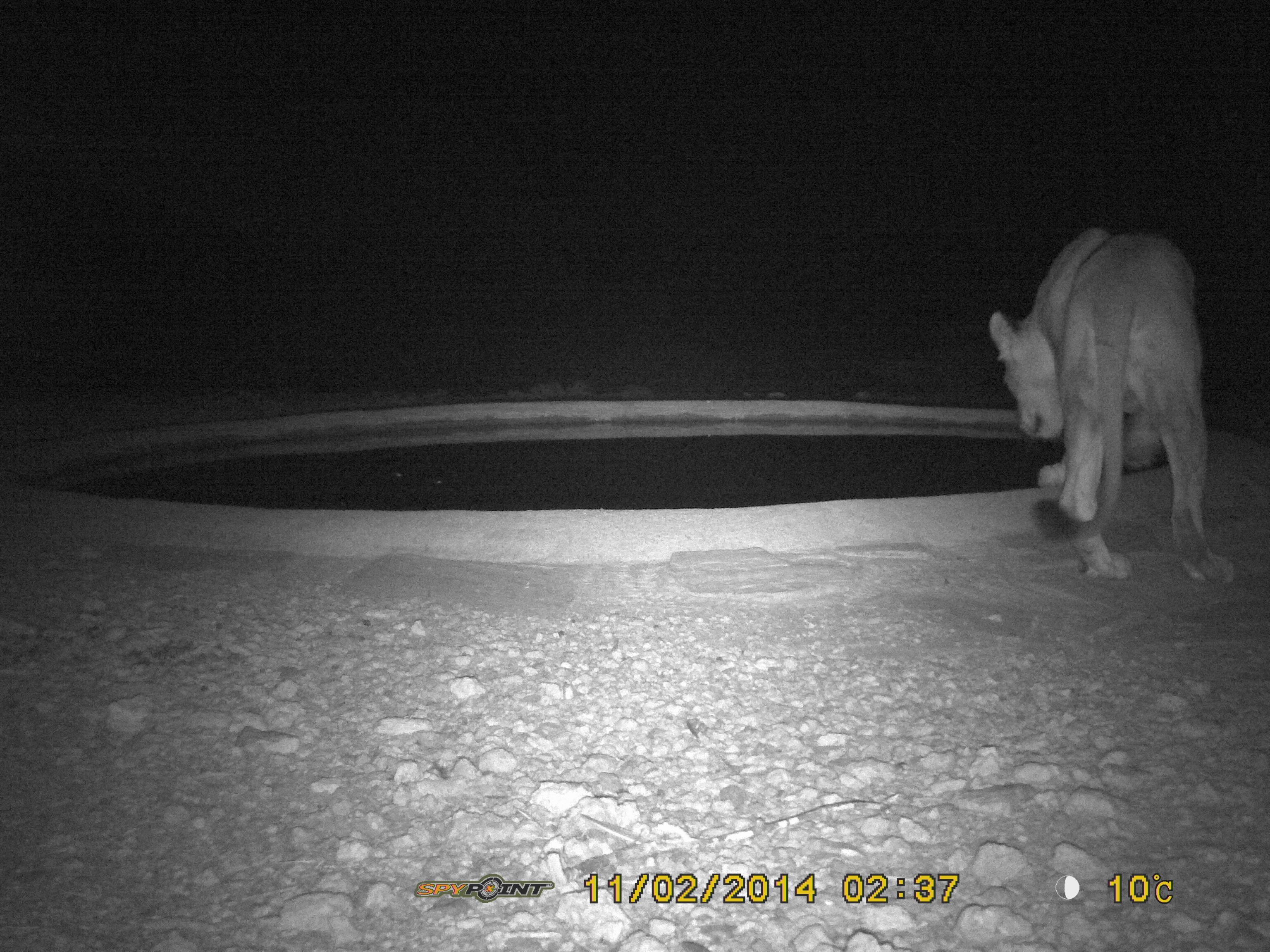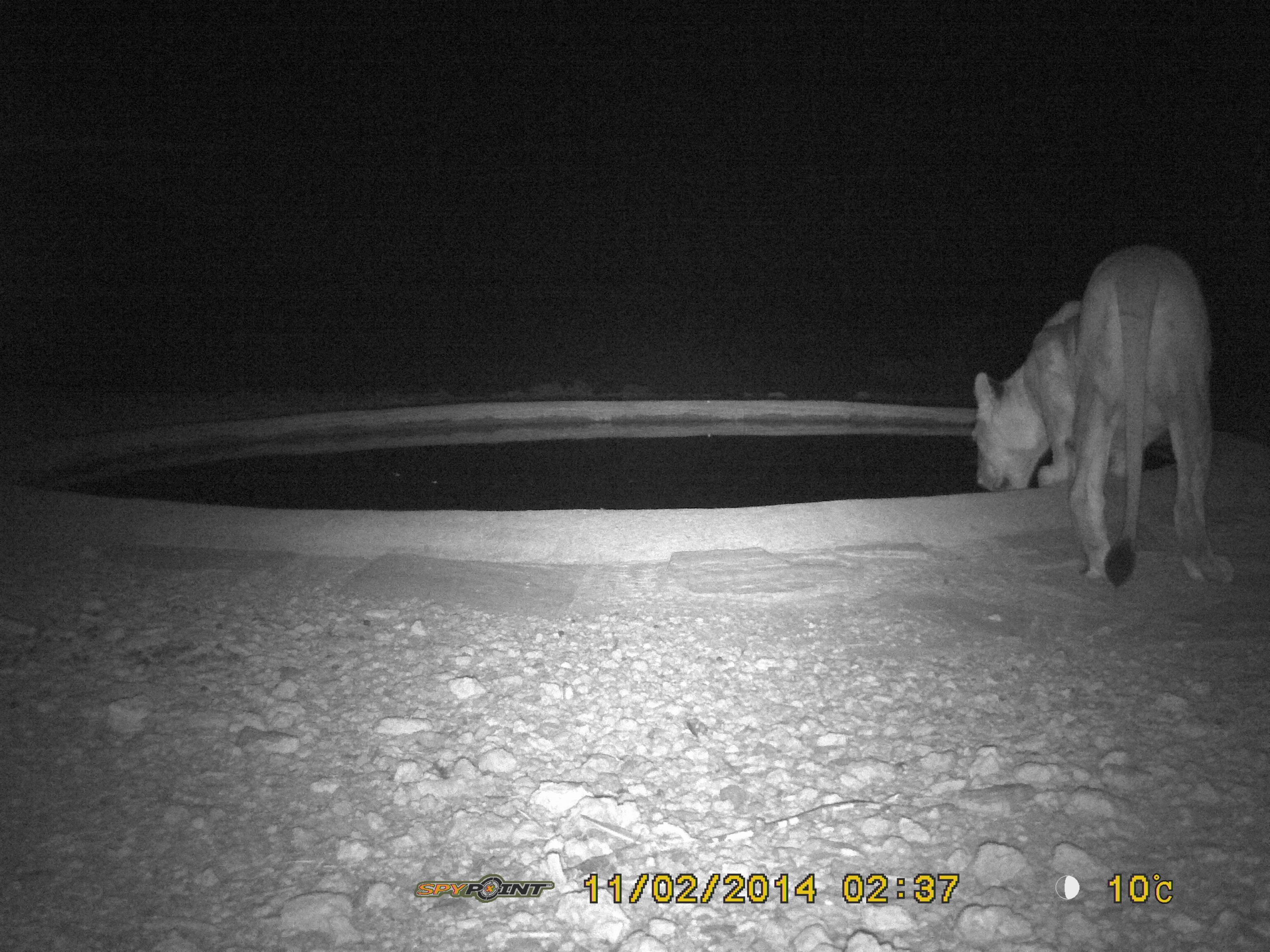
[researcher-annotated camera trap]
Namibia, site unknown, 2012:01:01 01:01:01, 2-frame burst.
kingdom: Animalia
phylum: Chordata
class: Mammalia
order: Carnivora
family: Felidae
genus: Panthera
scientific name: Panthera leo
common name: lion